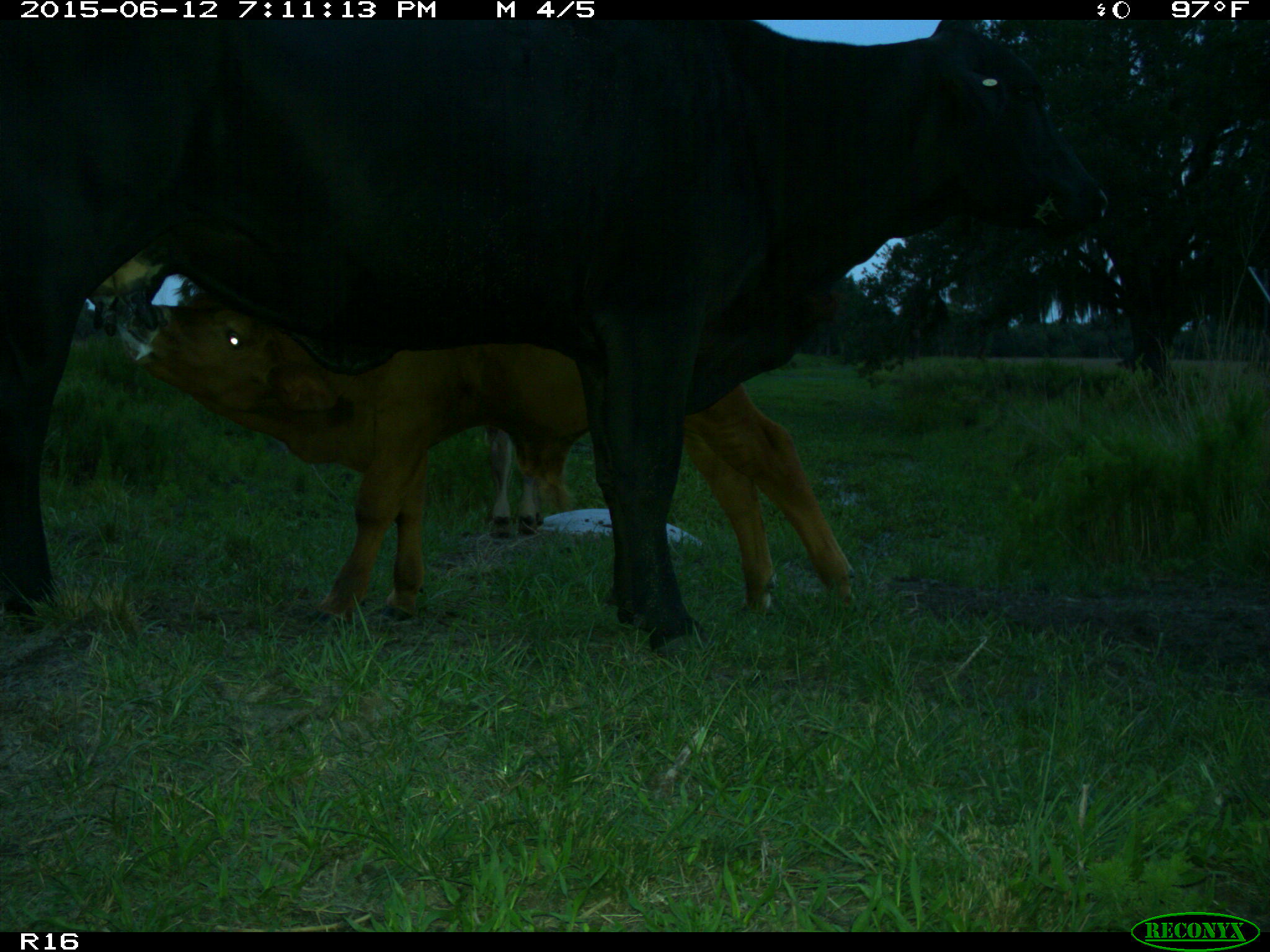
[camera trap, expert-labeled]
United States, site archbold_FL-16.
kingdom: Animalia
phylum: Chordata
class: Mammalia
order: Artiodactyla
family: Bovidae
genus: Bos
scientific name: Bos taurus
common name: domestic cow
Bos taurus (domestic cow).